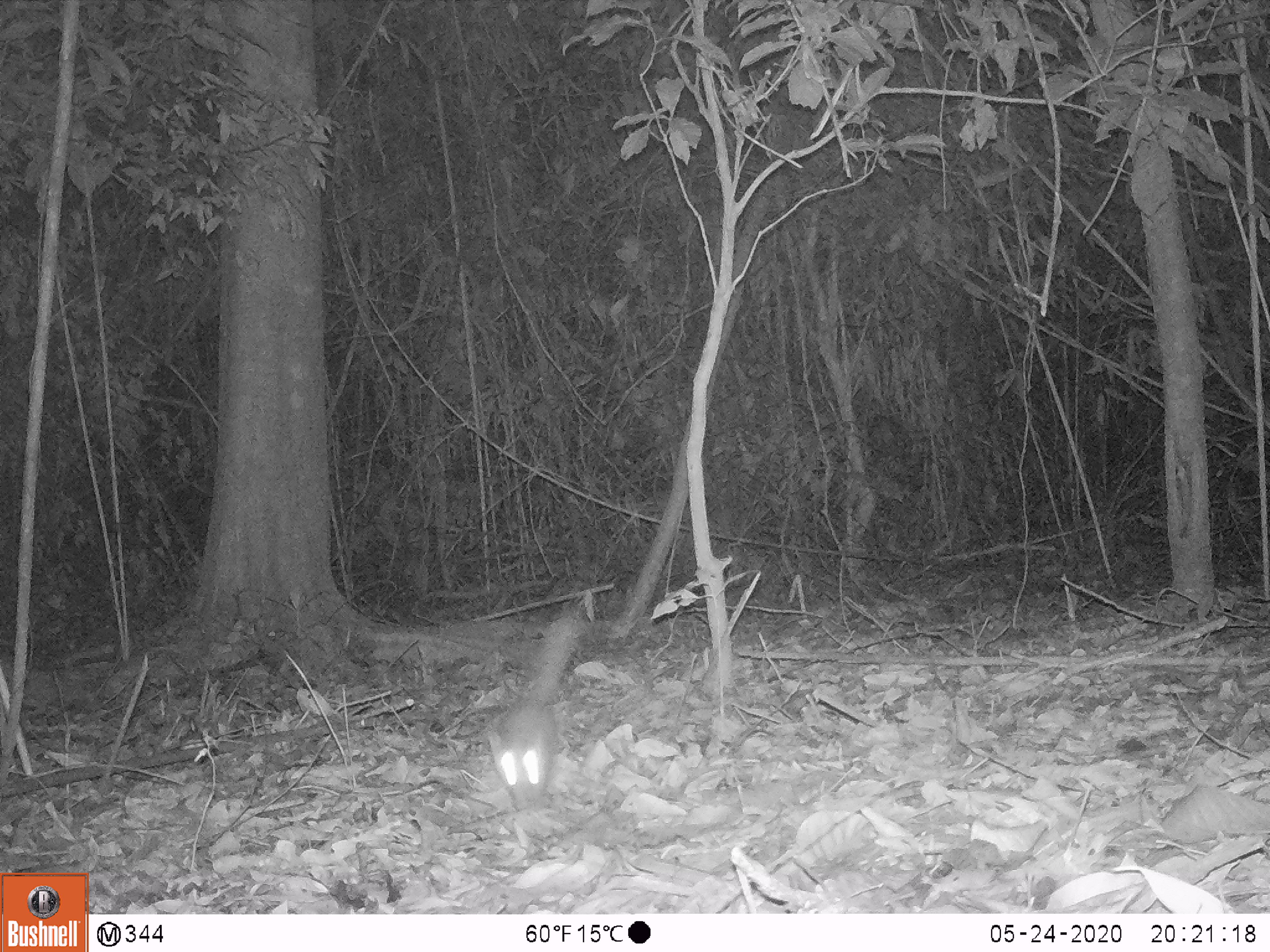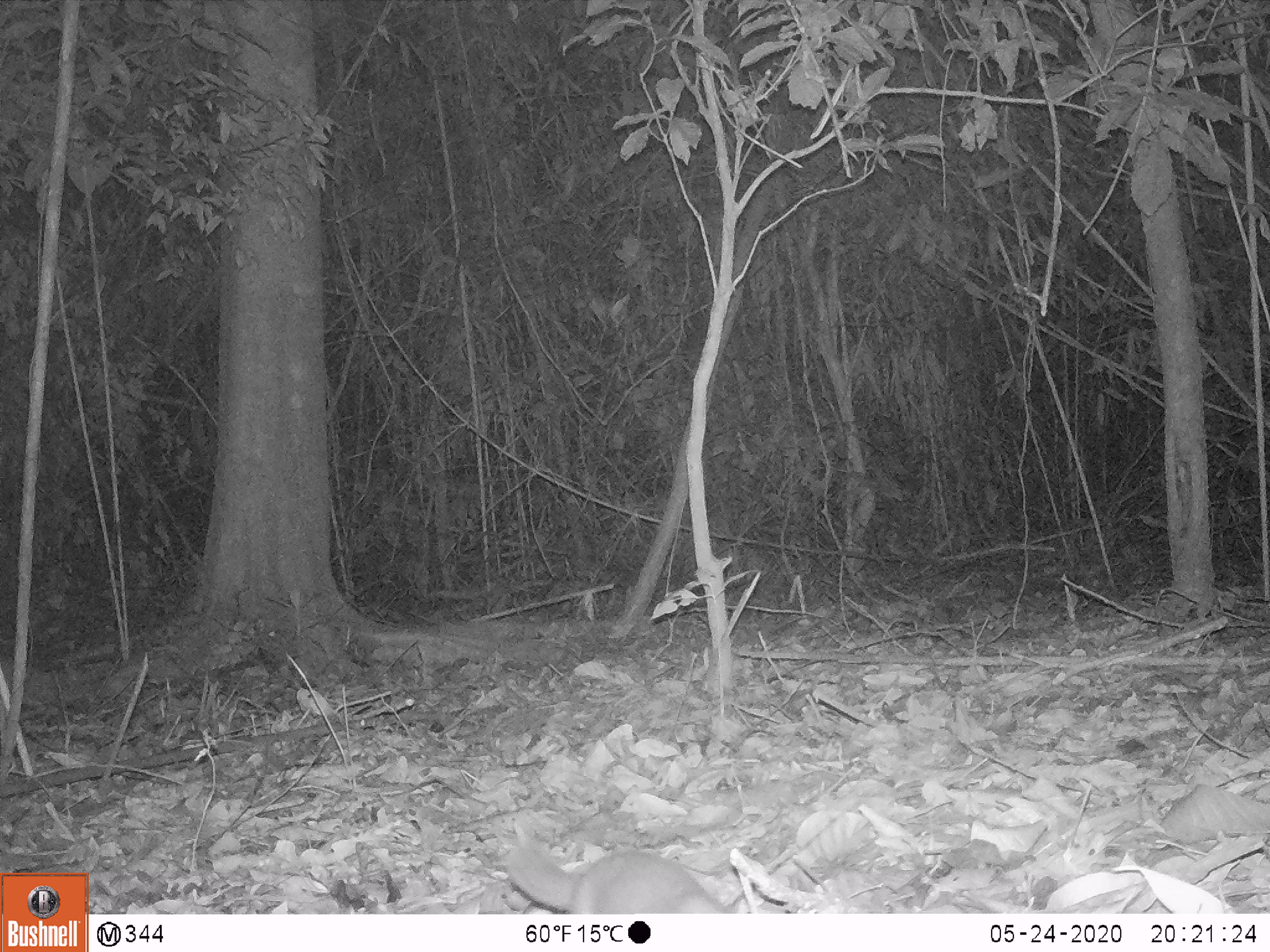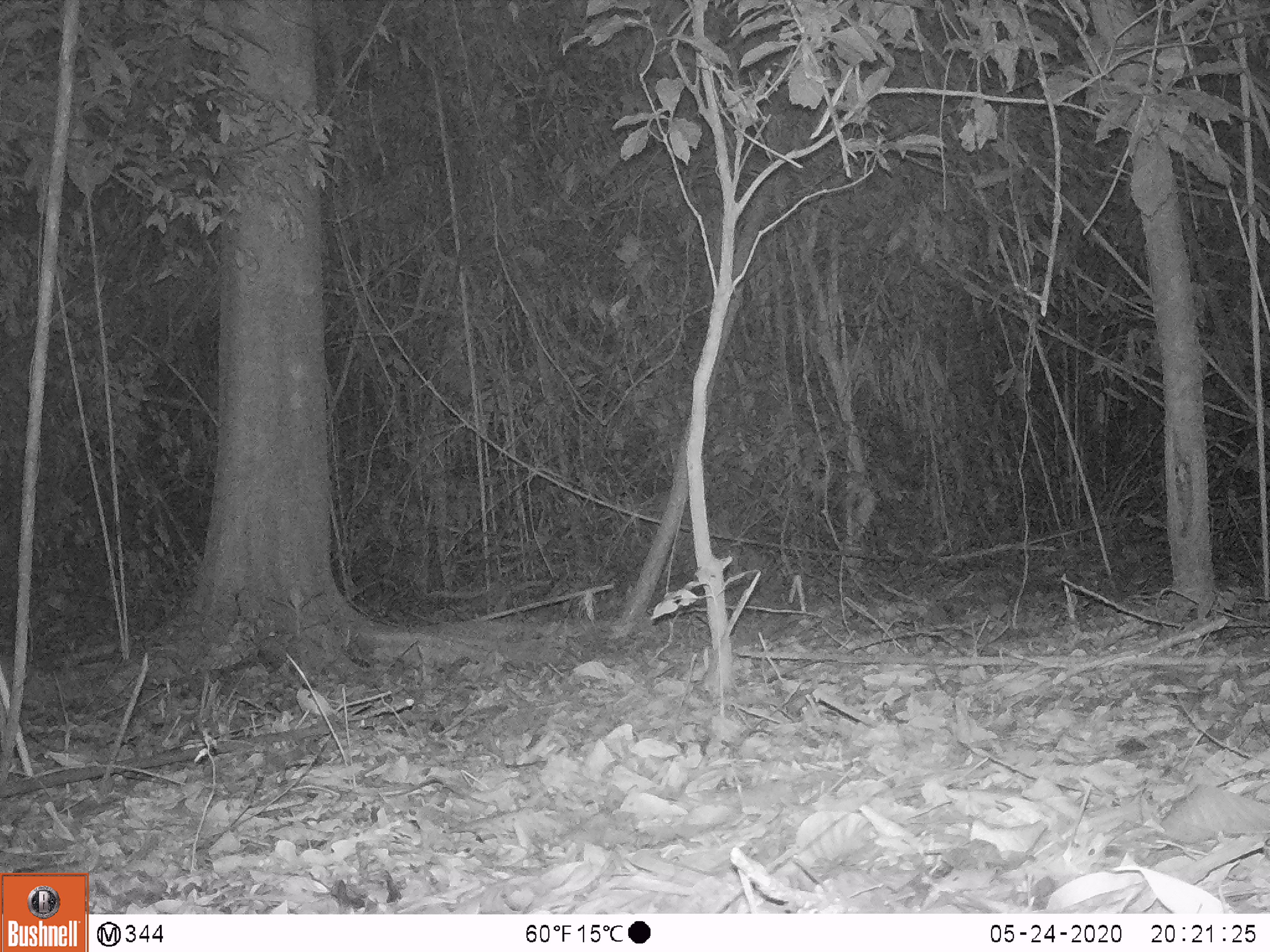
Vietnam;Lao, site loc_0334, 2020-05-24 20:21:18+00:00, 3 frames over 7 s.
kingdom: Animalia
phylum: Chordata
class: Mammalia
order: Carnivora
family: Mustelidae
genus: Melogale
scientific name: Melogale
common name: ferret badger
Ferret badger (Melogale). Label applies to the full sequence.